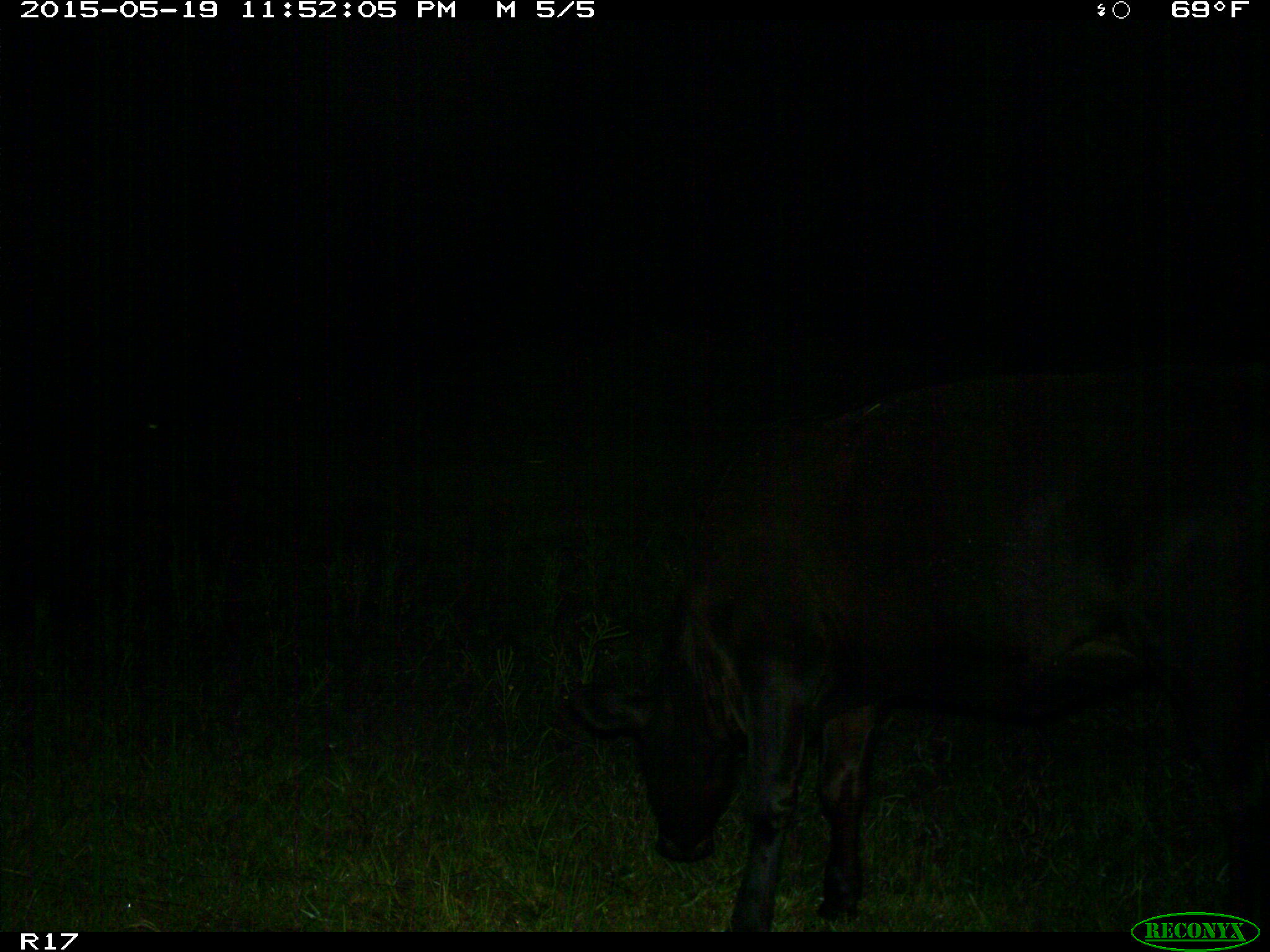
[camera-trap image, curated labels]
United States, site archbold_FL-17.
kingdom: Animalia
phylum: Chordata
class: Mammalia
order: Artiodactyla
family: Bovidae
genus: Bos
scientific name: Bos taurus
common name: domestic cow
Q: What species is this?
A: Bos taurus (domestic cow).